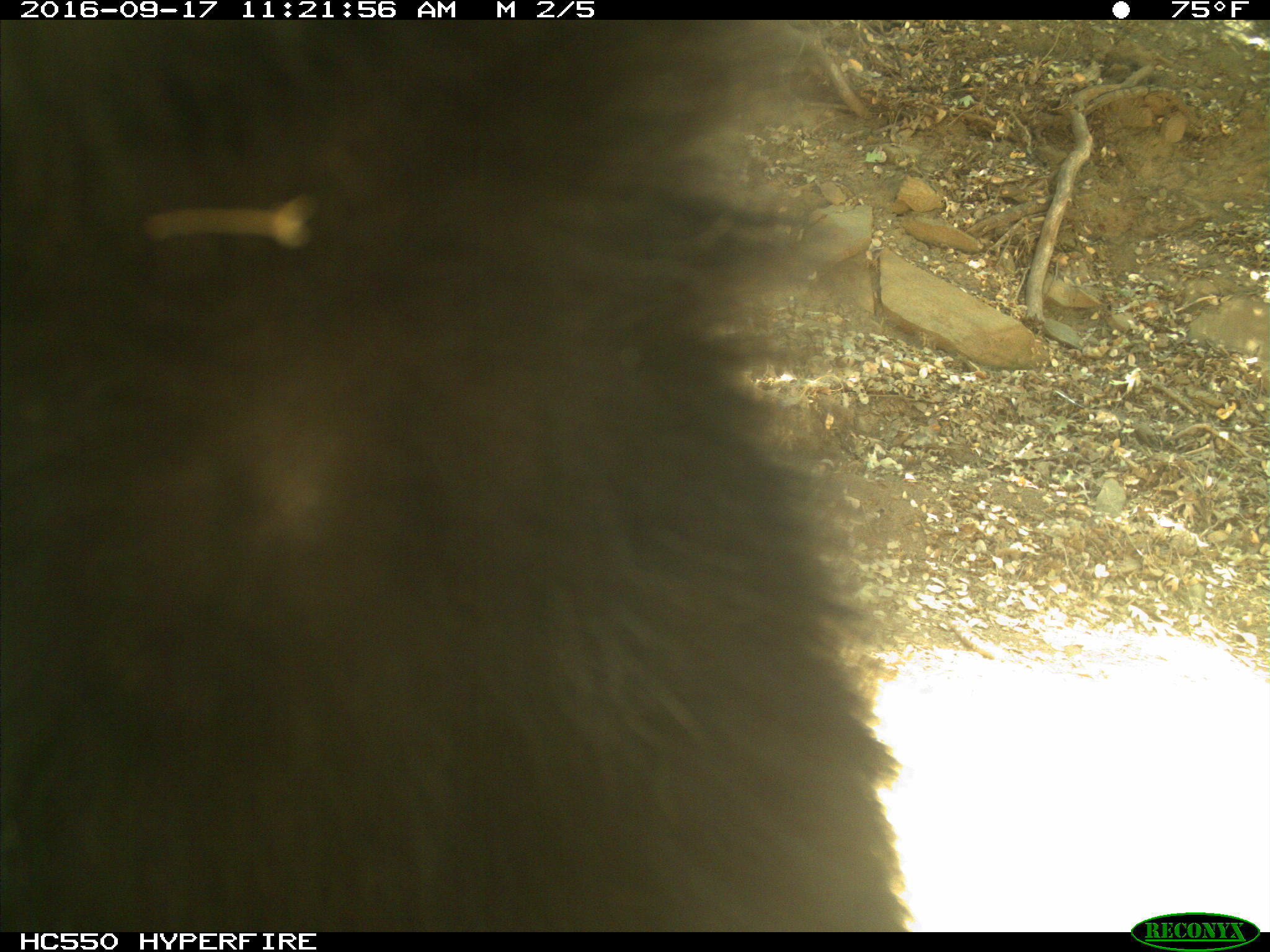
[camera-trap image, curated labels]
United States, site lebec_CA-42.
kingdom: Animalia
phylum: Chordata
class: Mammalia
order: Carnivora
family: Ursidae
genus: Ursus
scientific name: Ursus americanus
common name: american black bear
Ursus americanus (american black bear).